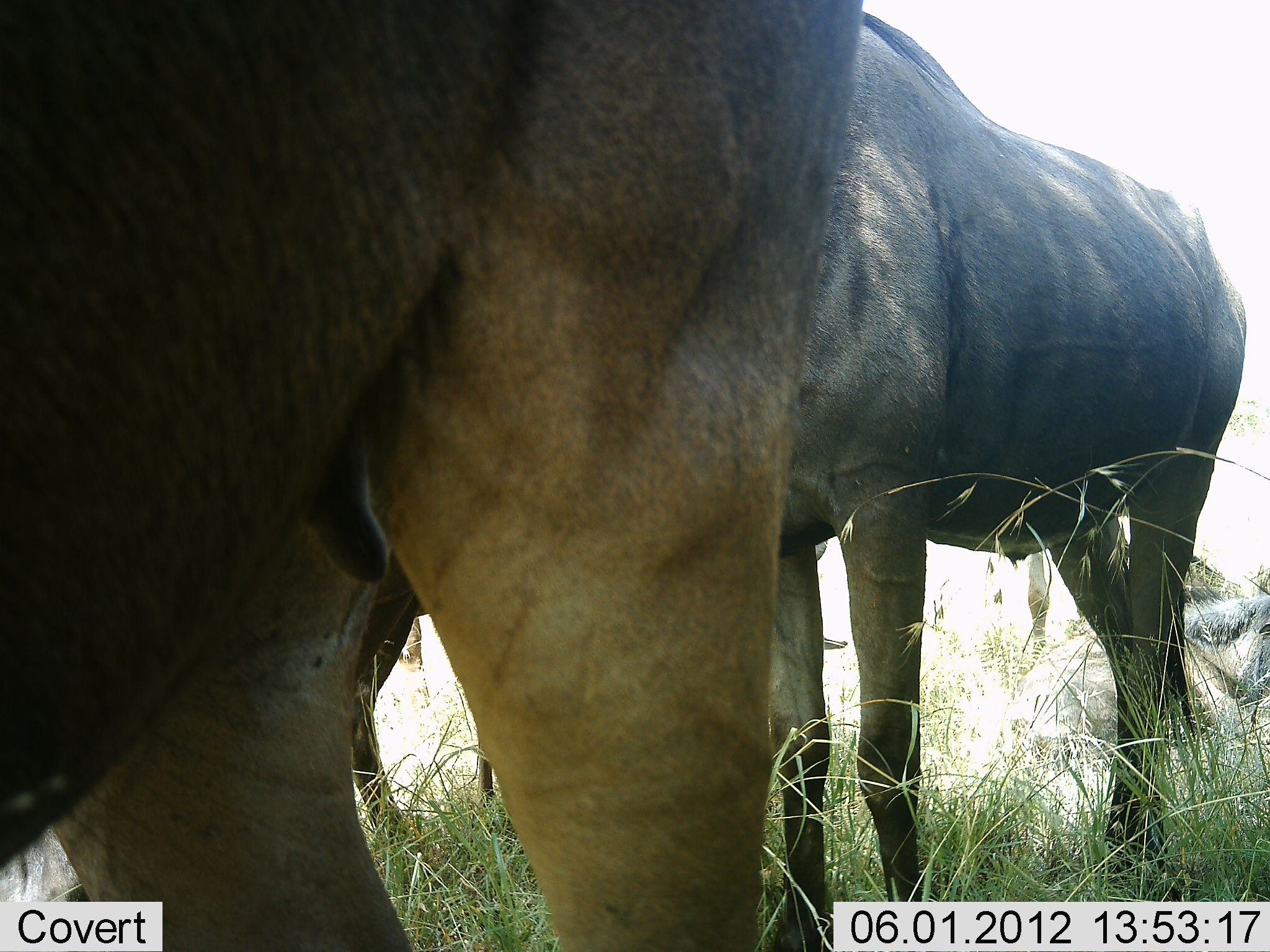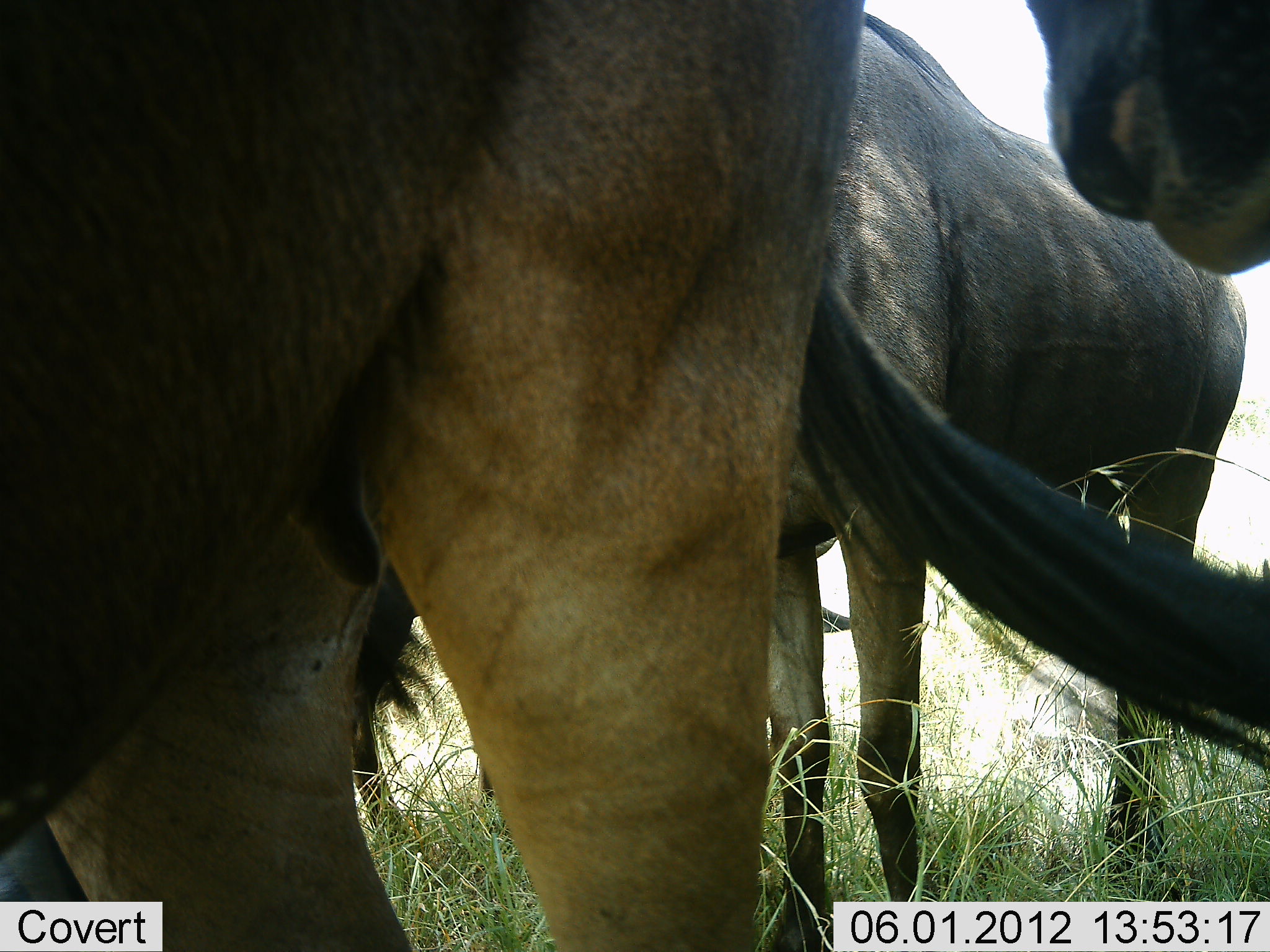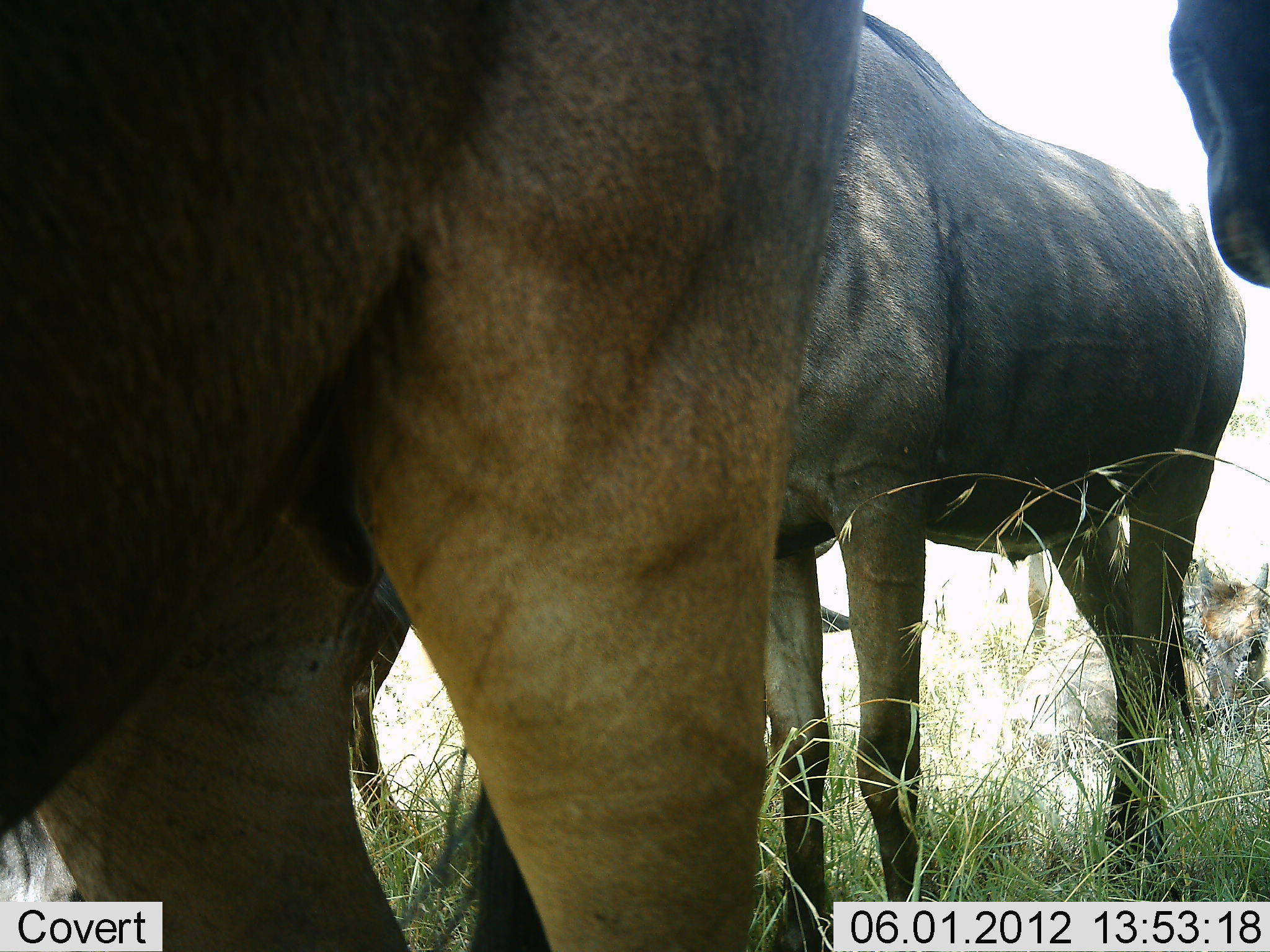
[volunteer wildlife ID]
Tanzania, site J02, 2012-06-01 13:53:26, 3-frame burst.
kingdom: Animalia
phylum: Chordata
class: Mammalia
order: Artiodactyla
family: Bovidae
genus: Connochaetes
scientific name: Connochaetes taurinus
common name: blue wildebeest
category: wildebeest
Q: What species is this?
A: Wildebeest (blue wildebeest) (Connochaetes taurinus).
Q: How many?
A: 3.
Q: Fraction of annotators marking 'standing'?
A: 100%.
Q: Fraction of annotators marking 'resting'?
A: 10%.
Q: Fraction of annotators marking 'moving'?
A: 10%.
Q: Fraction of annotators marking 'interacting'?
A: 0%.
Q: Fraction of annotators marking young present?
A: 10%.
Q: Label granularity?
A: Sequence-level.